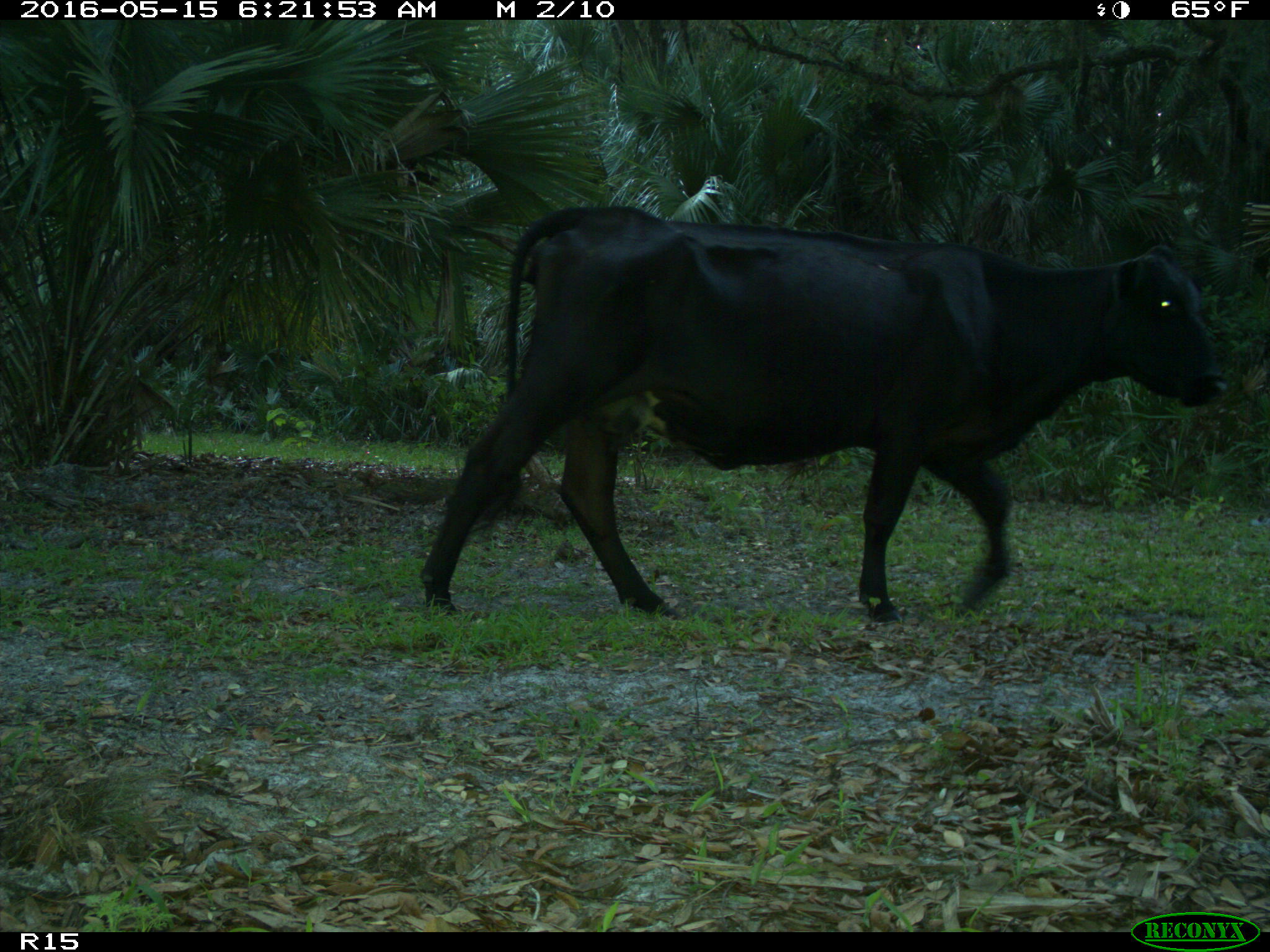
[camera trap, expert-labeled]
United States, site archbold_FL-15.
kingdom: Animalia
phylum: Chordata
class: Mammalia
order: Artiodactyla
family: Bovidae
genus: Bos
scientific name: Bos taurus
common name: domestic cow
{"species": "Bos taurus (domestic cow)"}